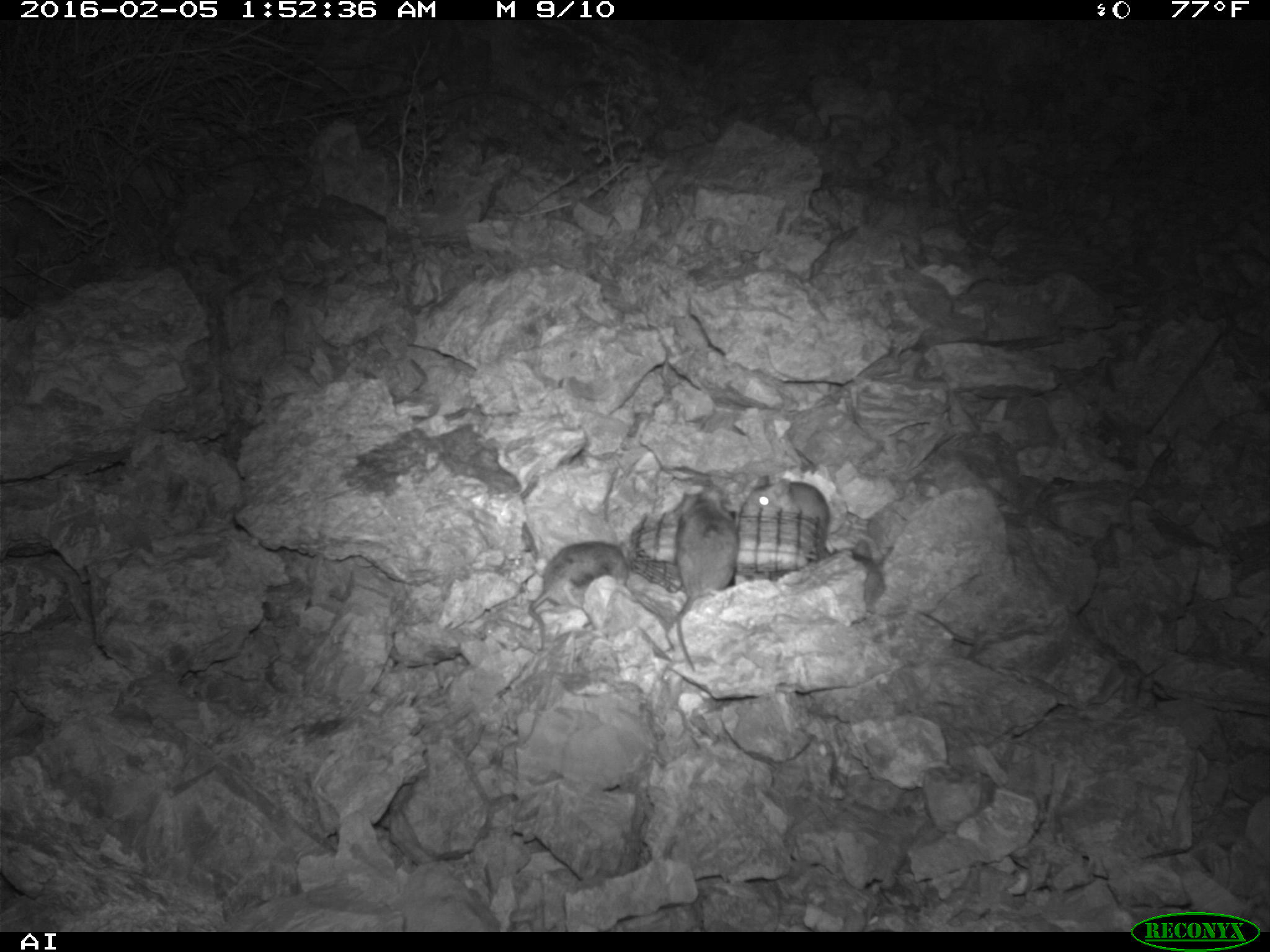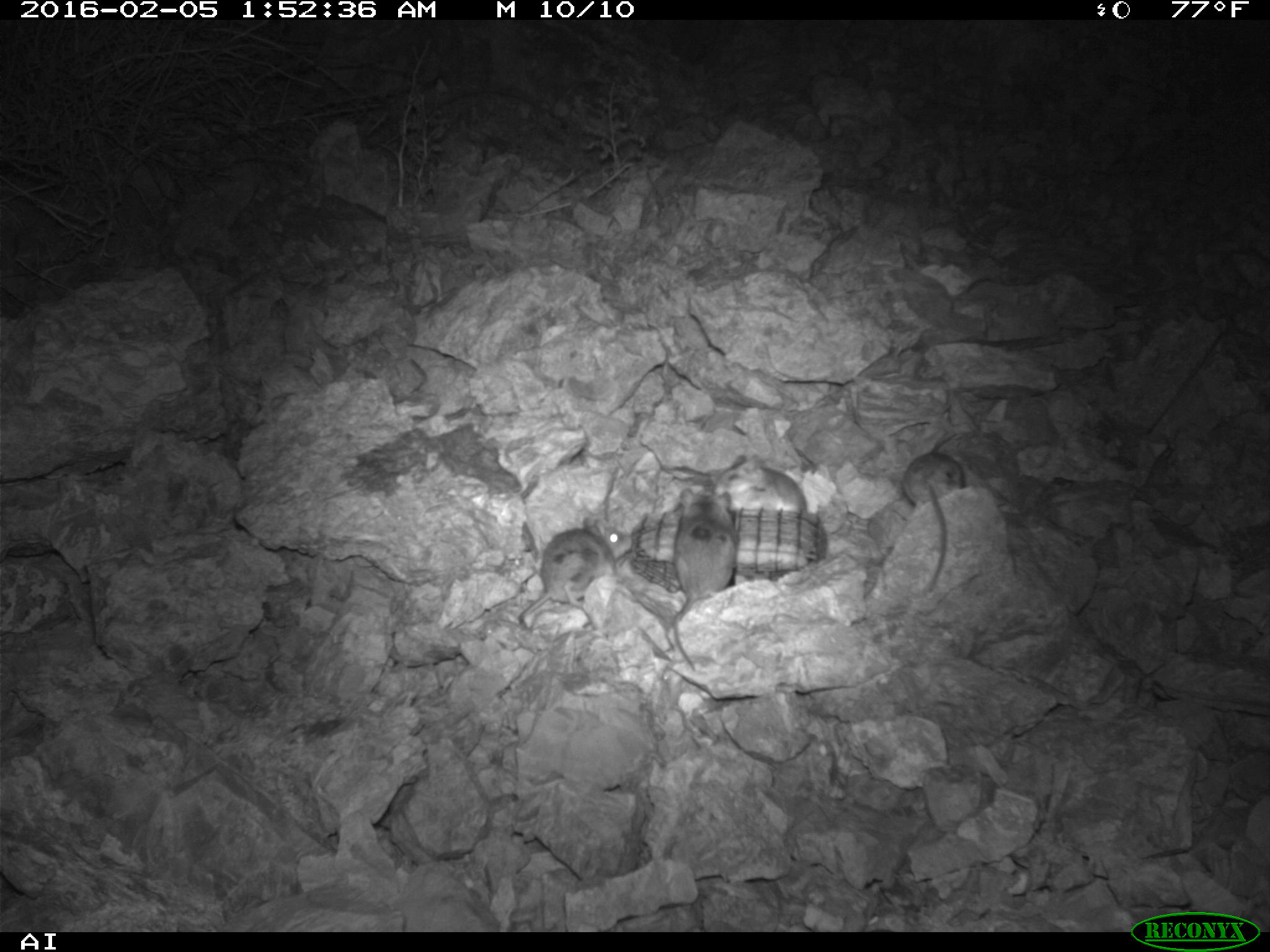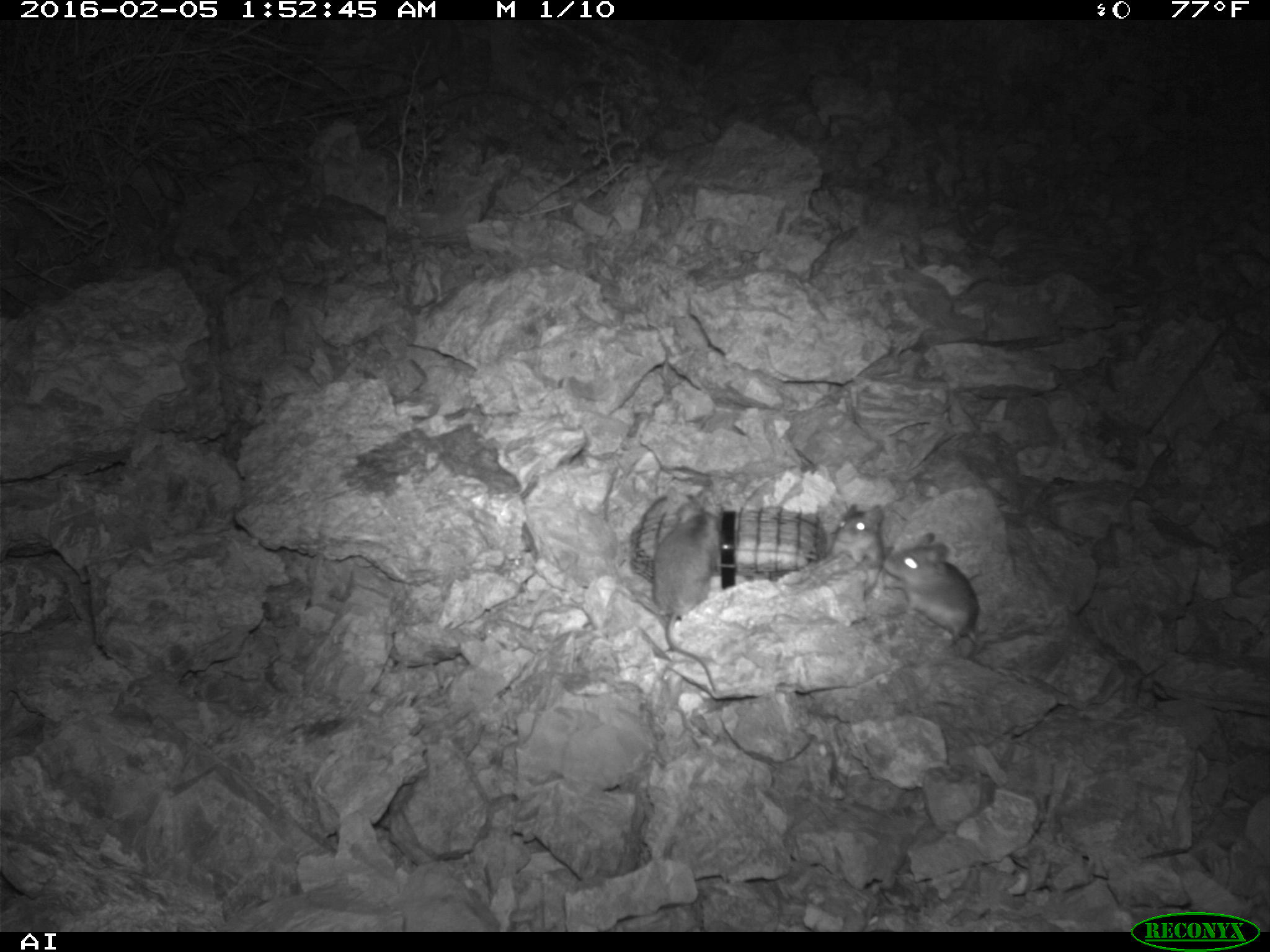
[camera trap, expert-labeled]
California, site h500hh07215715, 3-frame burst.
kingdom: Animalia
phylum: Chordata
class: Mammalia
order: Rodentia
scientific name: Rodentia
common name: rodent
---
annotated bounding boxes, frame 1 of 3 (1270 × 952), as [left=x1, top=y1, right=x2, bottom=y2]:
rodent: [left=673, top=487, right=738, bottom=672]; [left=528, top=540, right=632, bottom=654]; [left=740, top=479, right=831, bottom=555]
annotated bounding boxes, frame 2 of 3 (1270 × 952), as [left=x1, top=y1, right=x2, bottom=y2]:
rodent: [left=522, top=513, right=634, bottom=629]; [left=671, top=487, right=735, bottom=670]; [left=902, top=451, right=965, bottom=591]; [left=716, top=454, right=808, bottom=512]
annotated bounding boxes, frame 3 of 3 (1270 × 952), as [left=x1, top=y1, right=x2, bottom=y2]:
rodent: [left=881, top=532, right=986, bottom=654]; [left=652, top=503, right=719, bottom=690]; [left=827, top=501, right=885, bottom=568]